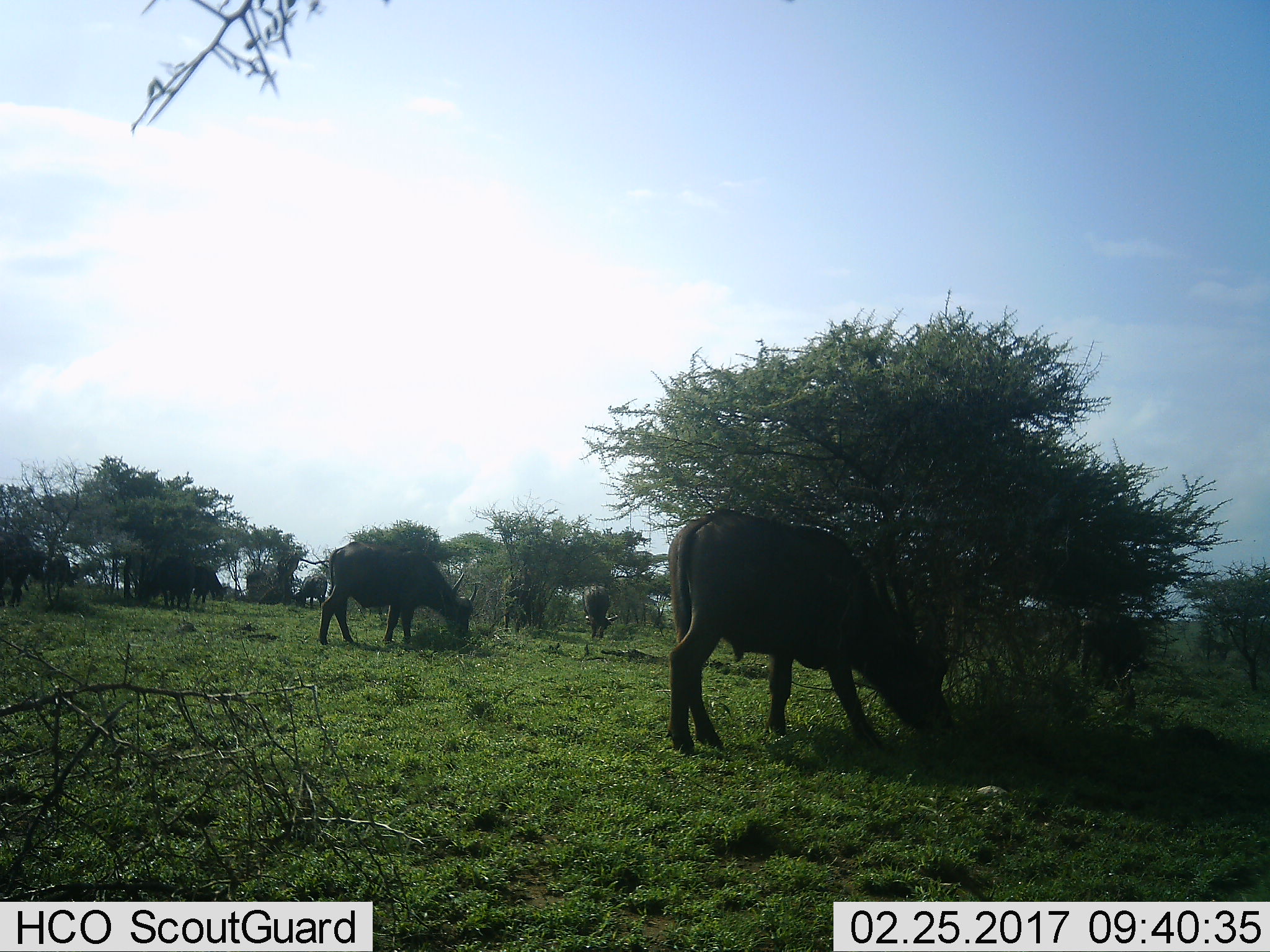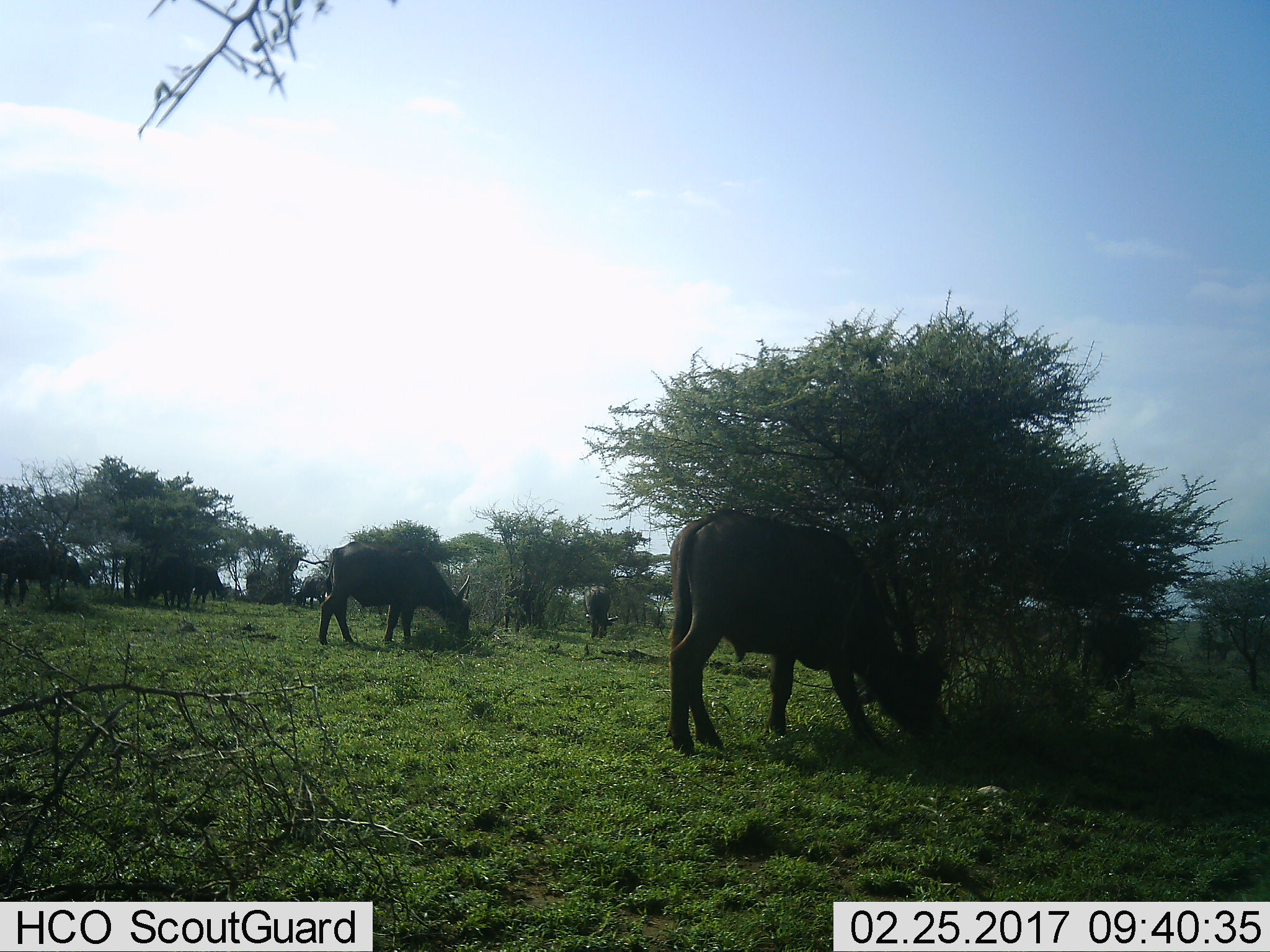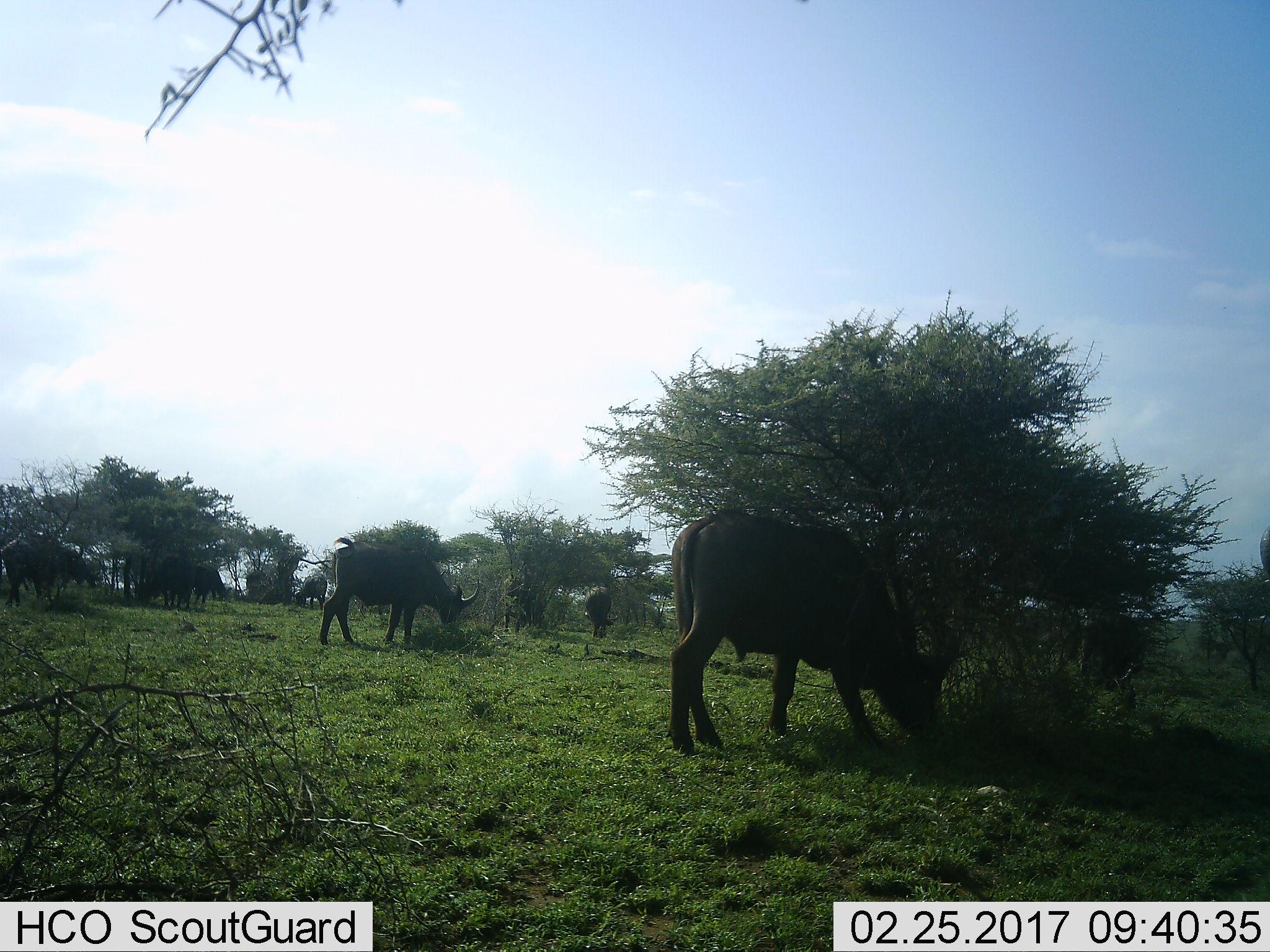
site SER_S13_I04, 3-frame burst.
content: unidentified animal